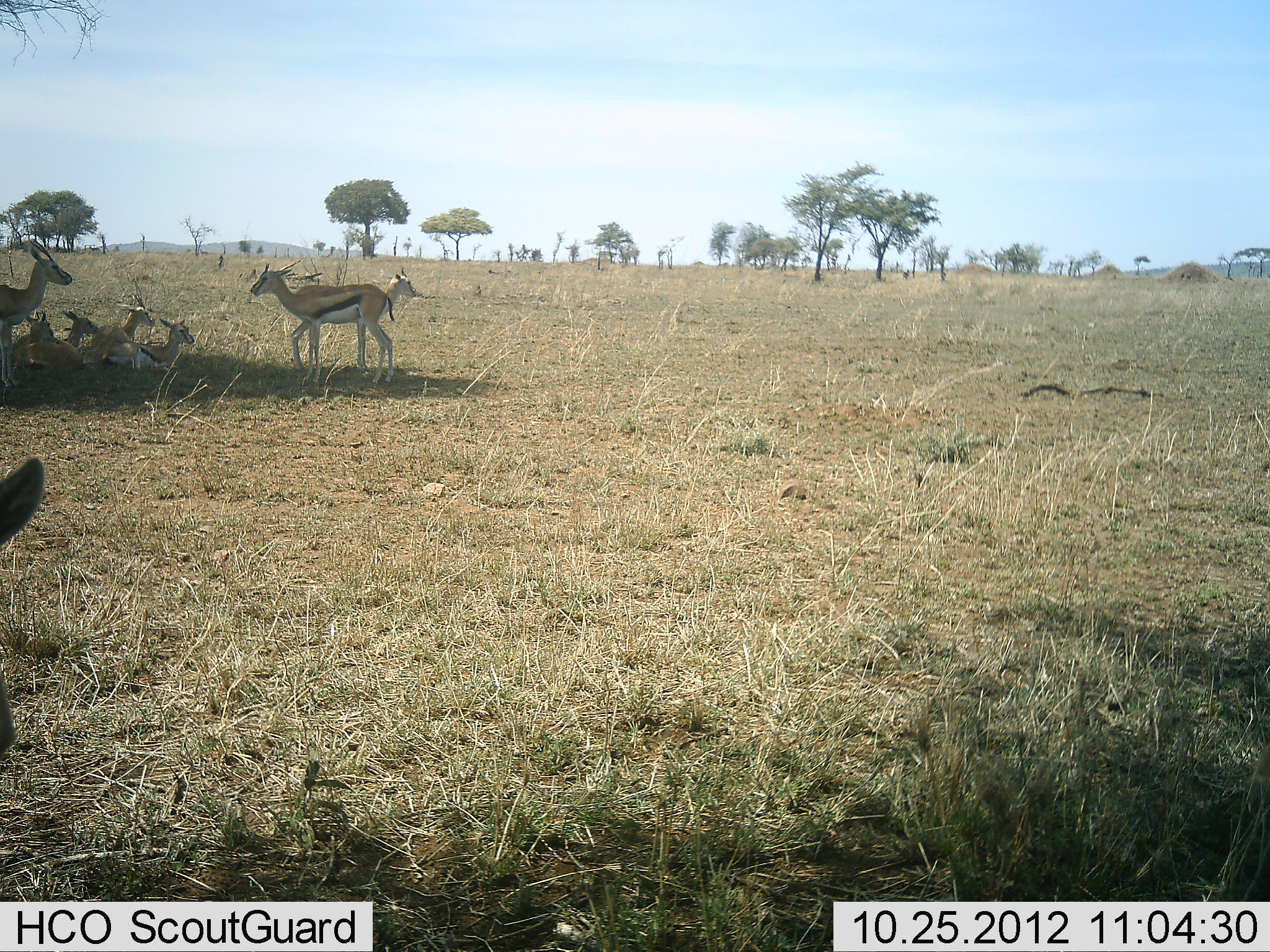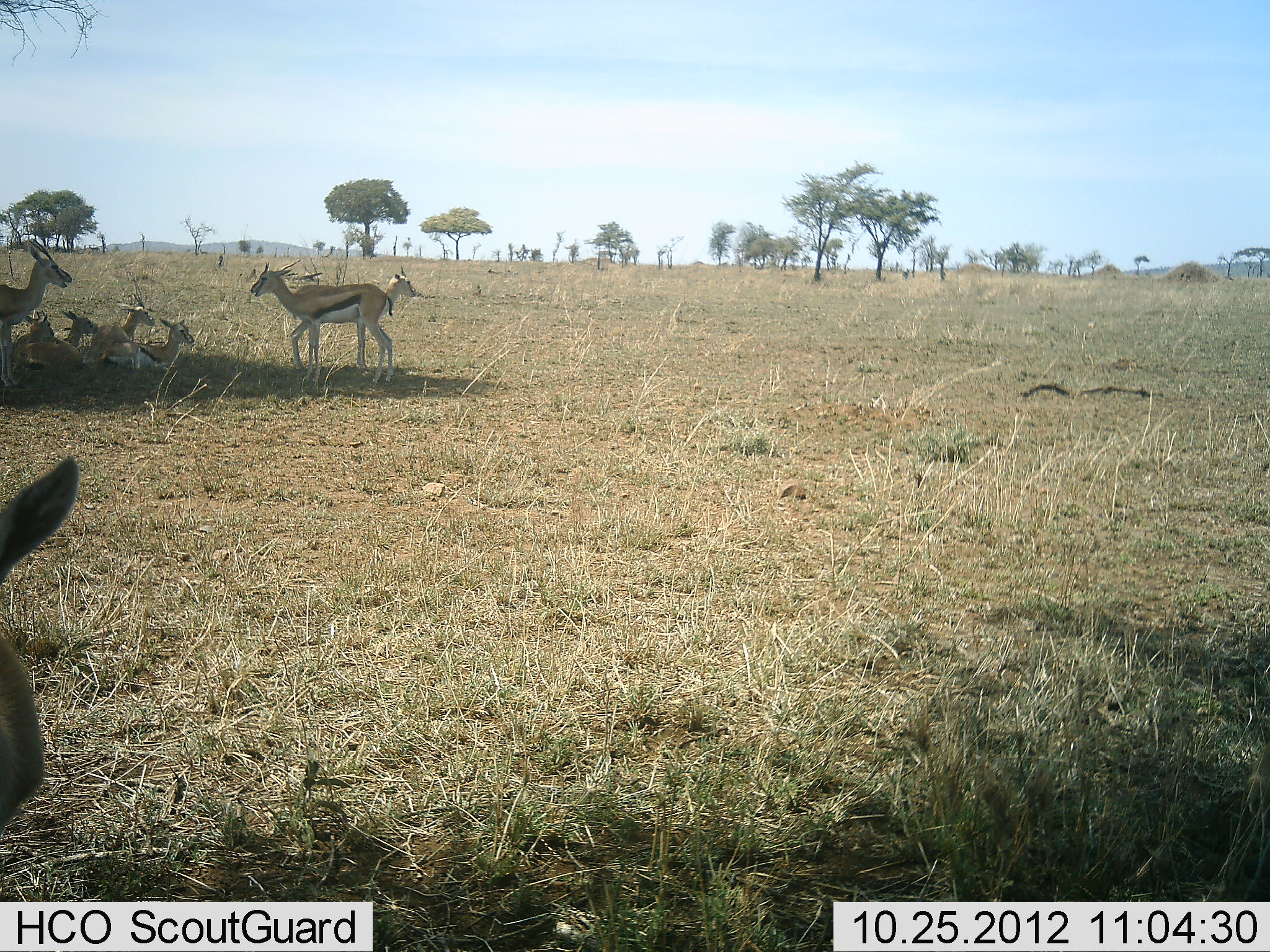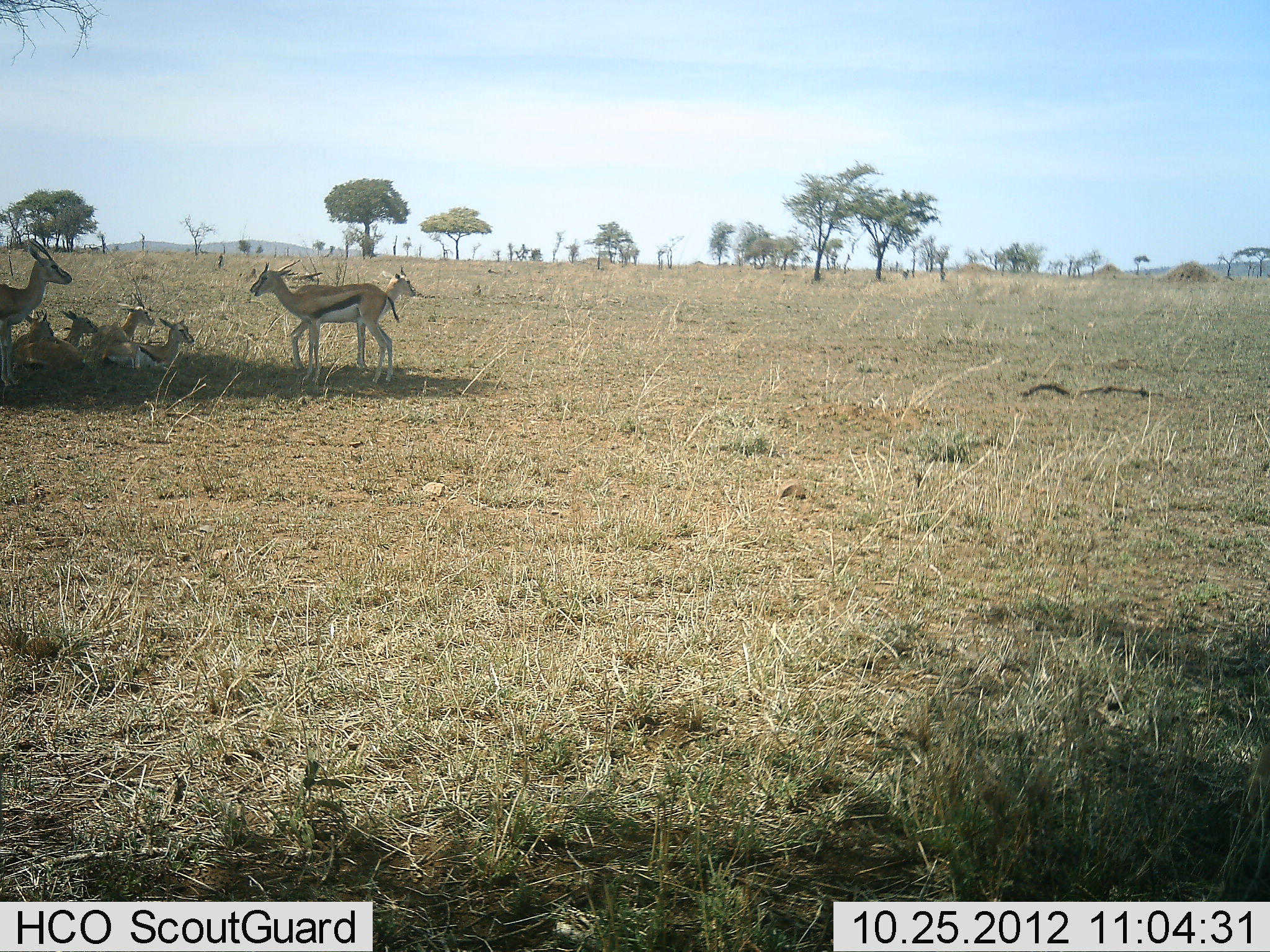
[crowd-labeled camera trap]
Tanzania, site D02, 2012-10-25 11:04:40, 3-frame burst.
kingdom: Animalia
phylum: Chordata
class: Mammalia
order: Artiodactyla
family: Bovidae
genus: Eudorcas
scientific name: Eudorcas thomsonii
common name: thomson's gazelle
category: gazellethomsons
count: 8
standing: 55%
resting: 100%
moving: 9%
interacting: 9%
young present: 45%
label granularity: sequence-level